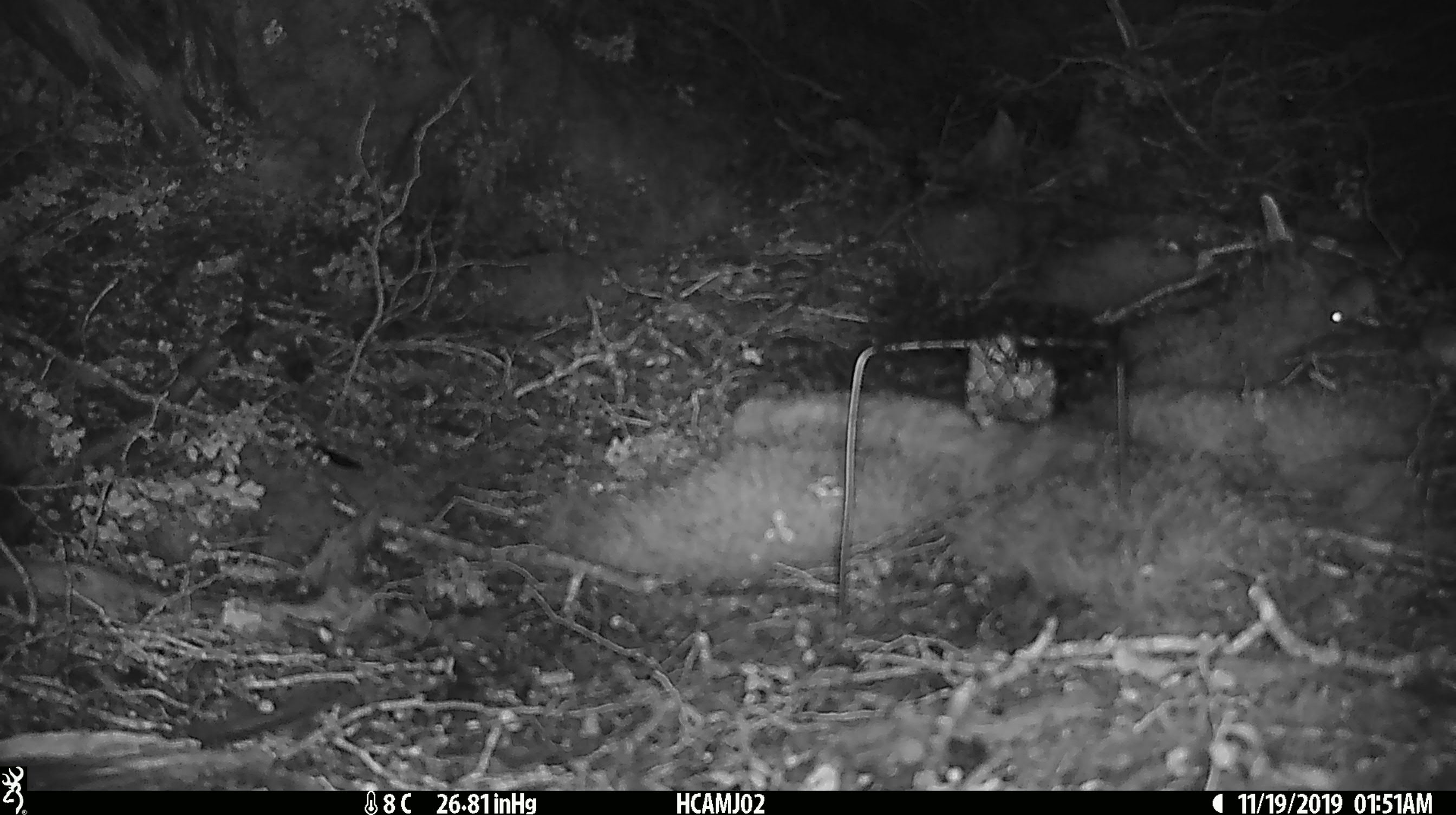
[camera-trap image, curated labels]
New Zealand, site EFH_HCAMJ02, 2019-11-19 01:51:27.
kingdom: Animalia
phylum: Chordata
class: Mammalia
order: Rodentia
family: Muridae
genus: Mus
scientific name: Mus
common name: mouse